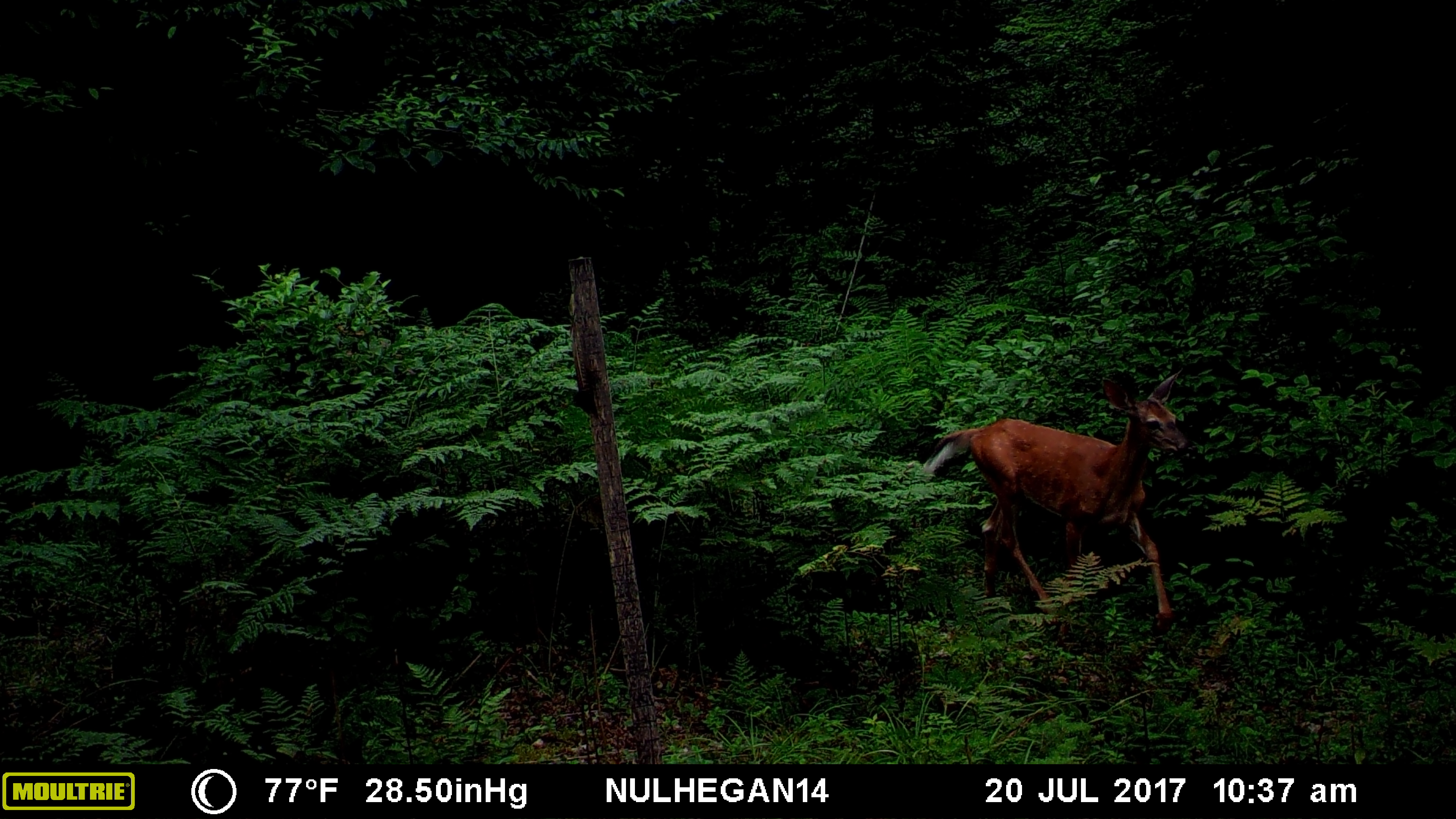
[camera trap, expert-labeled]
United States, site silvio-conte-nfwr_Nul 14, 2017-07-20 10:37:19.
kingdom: Animalia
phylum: Chordata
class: Mammalia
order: Artiodactyla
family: Cervidae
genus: Odocoileus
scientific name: Odocoileus virginianus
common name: white-tailed deer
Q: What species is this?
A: White-tailed deer (Odocoileus virginianus).